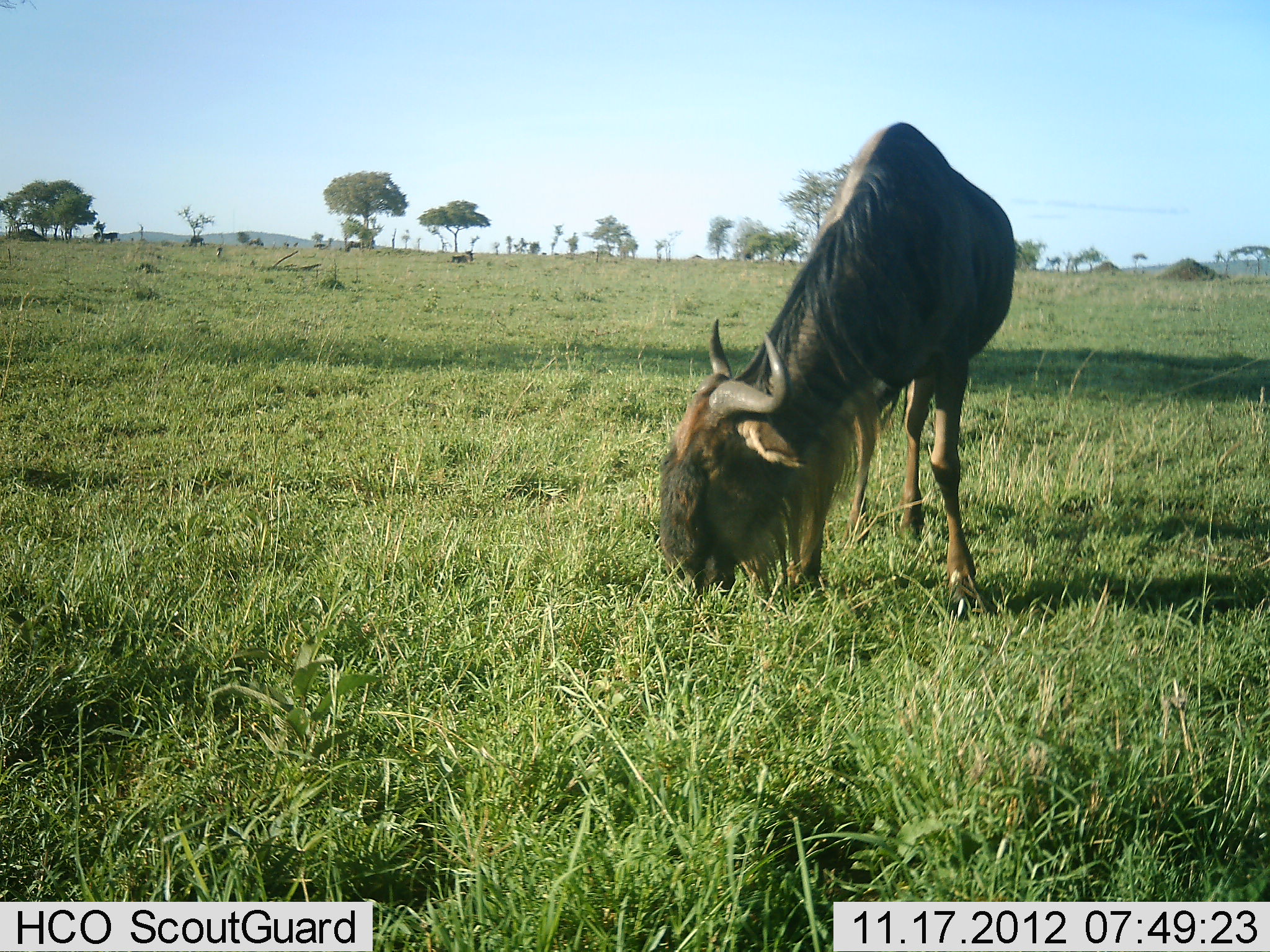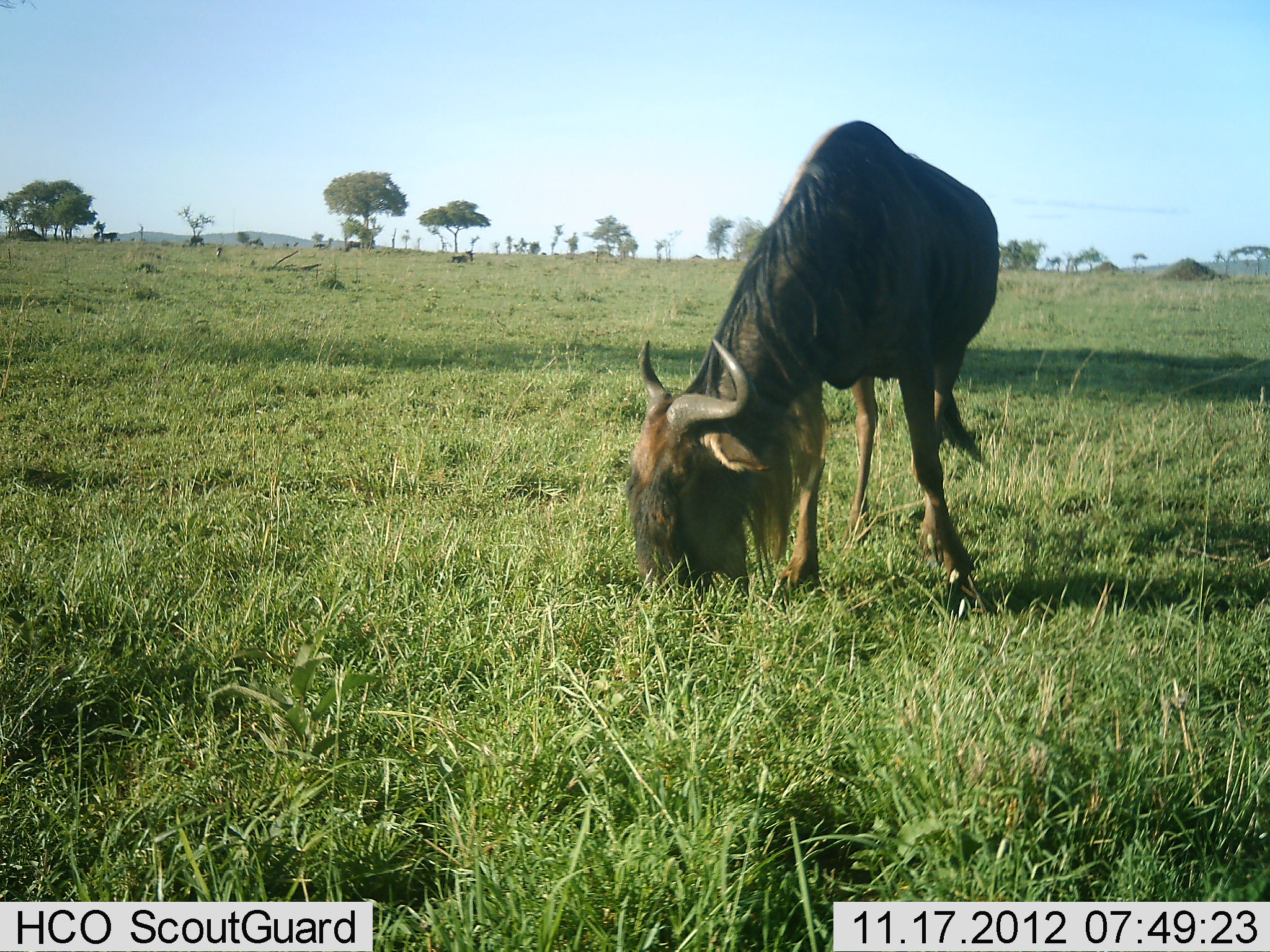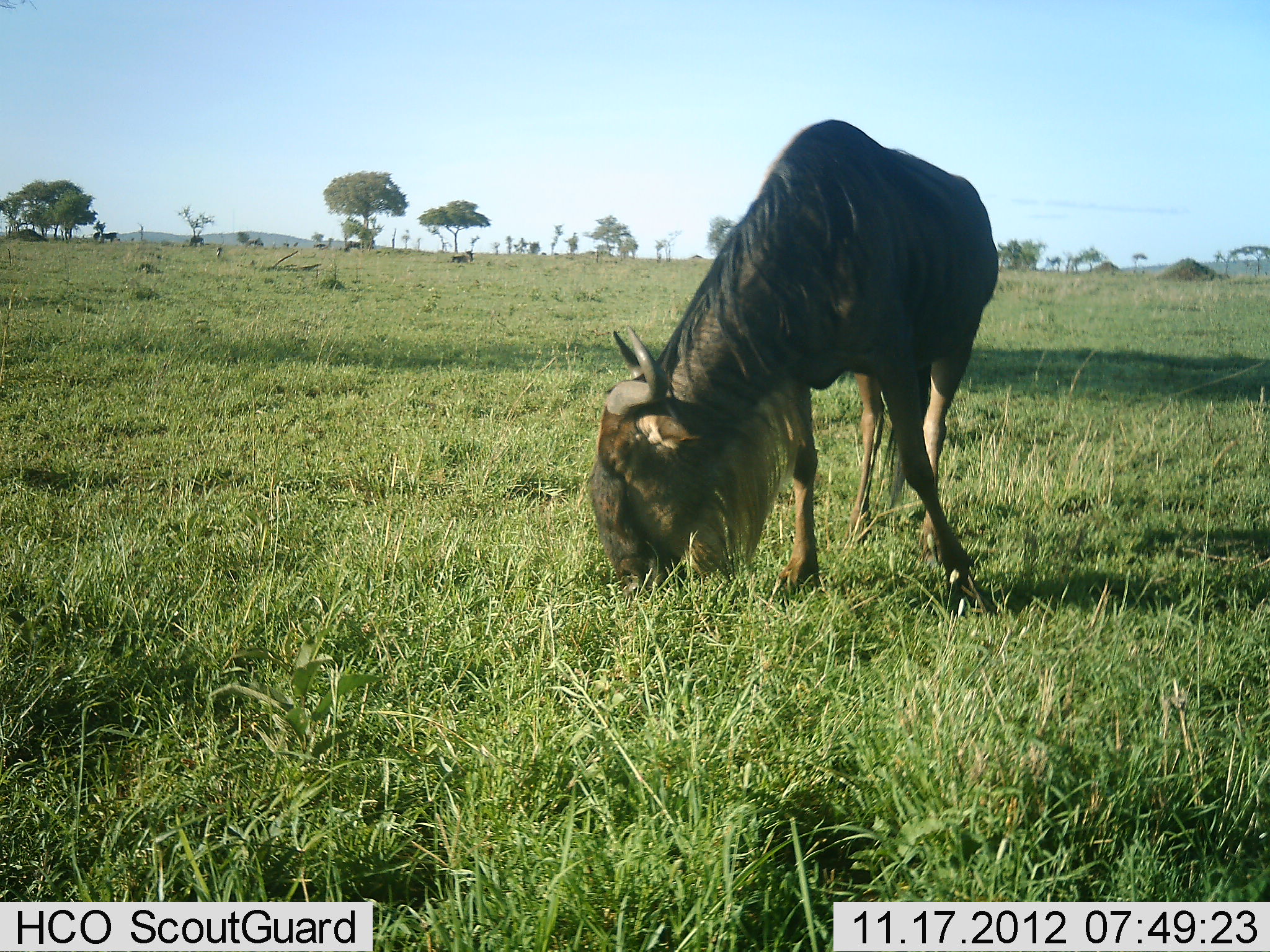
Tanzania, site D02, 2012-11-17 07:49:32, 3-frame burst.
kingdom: Animalia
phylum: Chordata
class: Mammalia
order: Artiodactyla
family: Bovidae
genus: Connochaetes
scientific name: Connochaetes taurinus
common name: blue wildebeest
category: wildebeest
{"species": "wildebeest (blue wildebeest) (Connochaetes taurinus)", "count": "1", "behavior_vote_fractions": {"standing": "30%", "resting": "0%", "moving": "0%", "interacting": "0%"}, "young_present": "0%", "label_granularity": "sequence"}